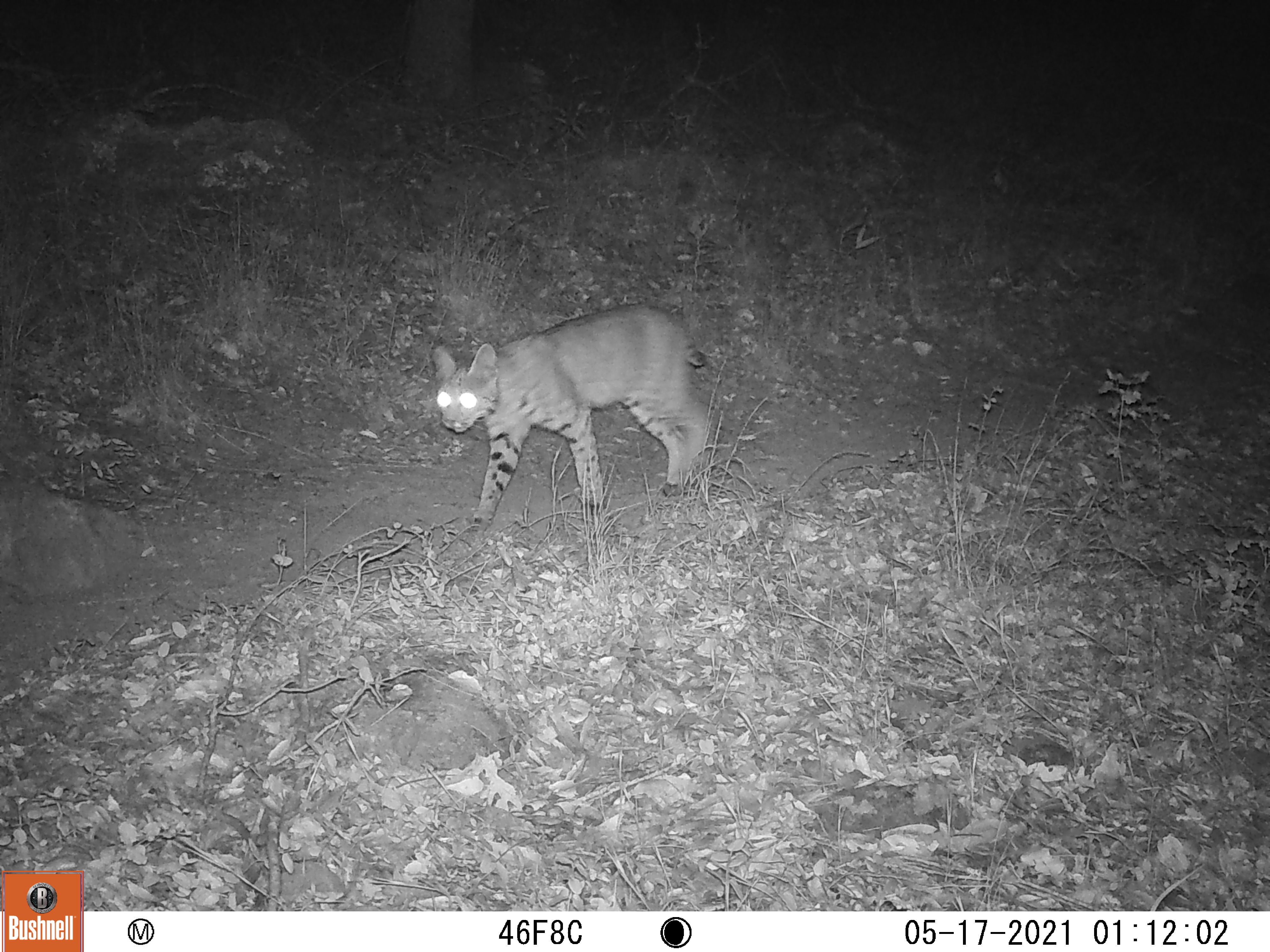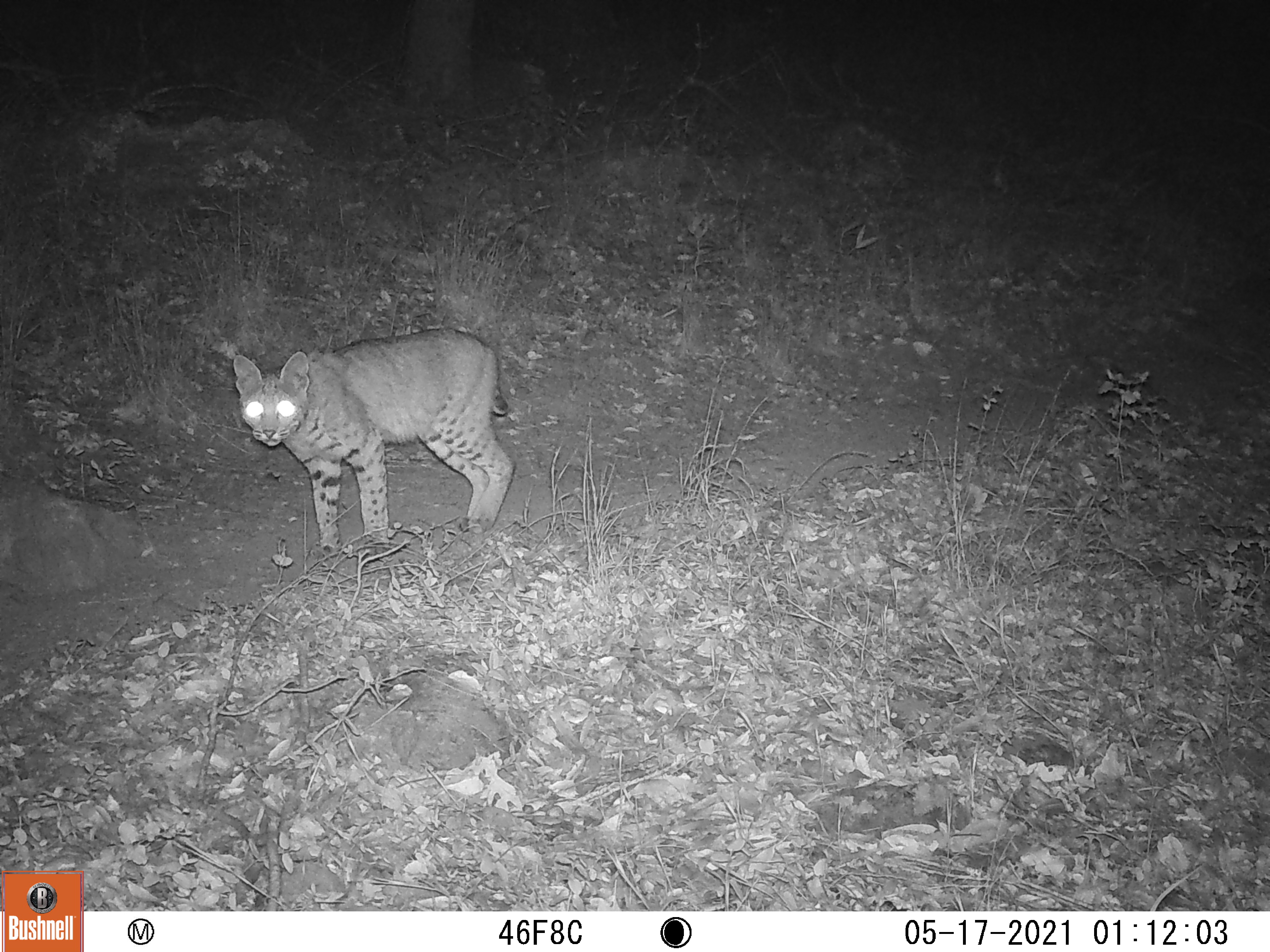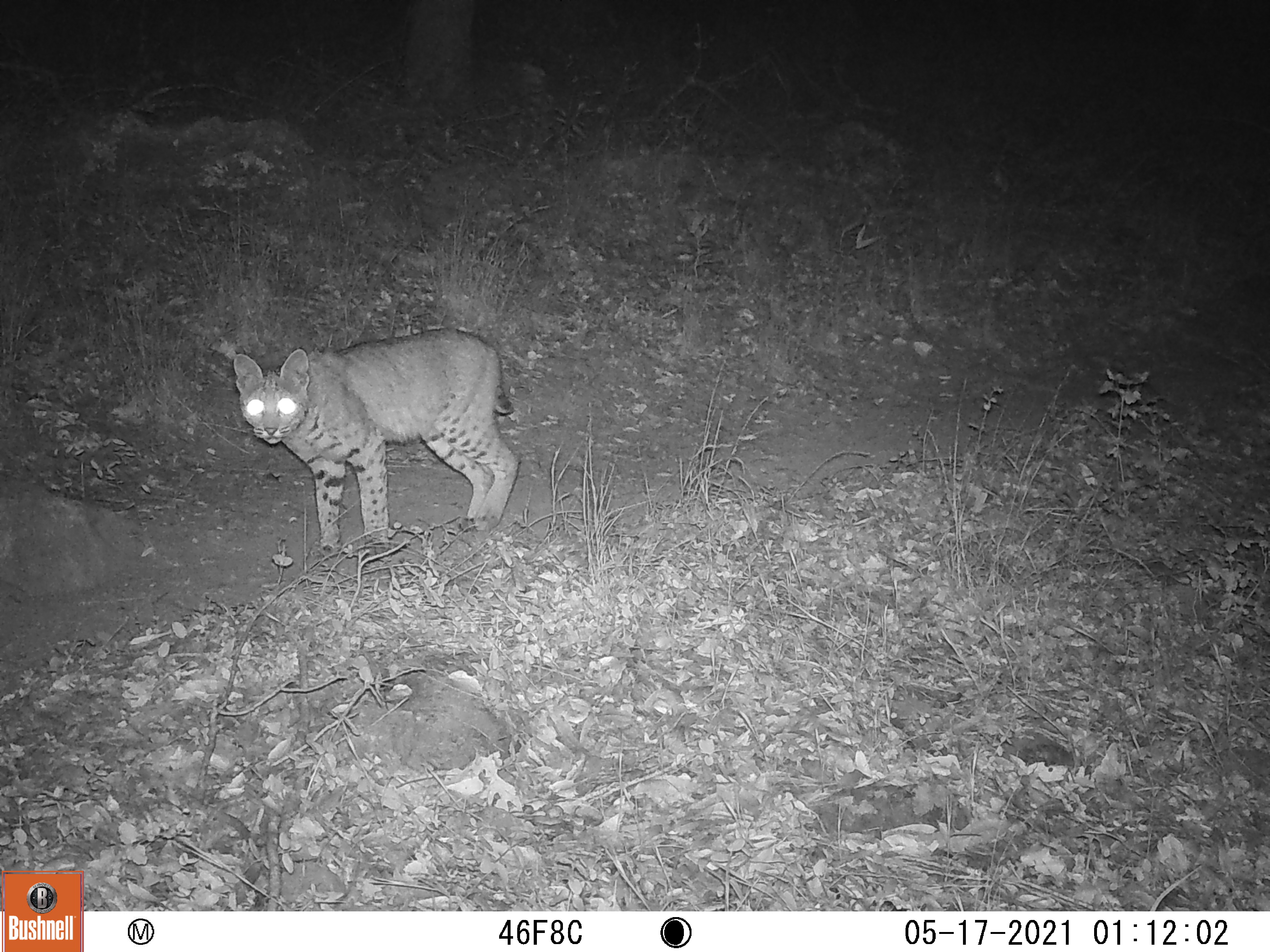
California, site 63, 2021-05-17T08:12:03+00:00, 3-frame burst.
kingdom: Animalia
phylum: Chordata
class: Mammalia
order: Carnivora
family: Felidae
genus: Lynx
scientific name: Lynx rufus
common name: bobcat